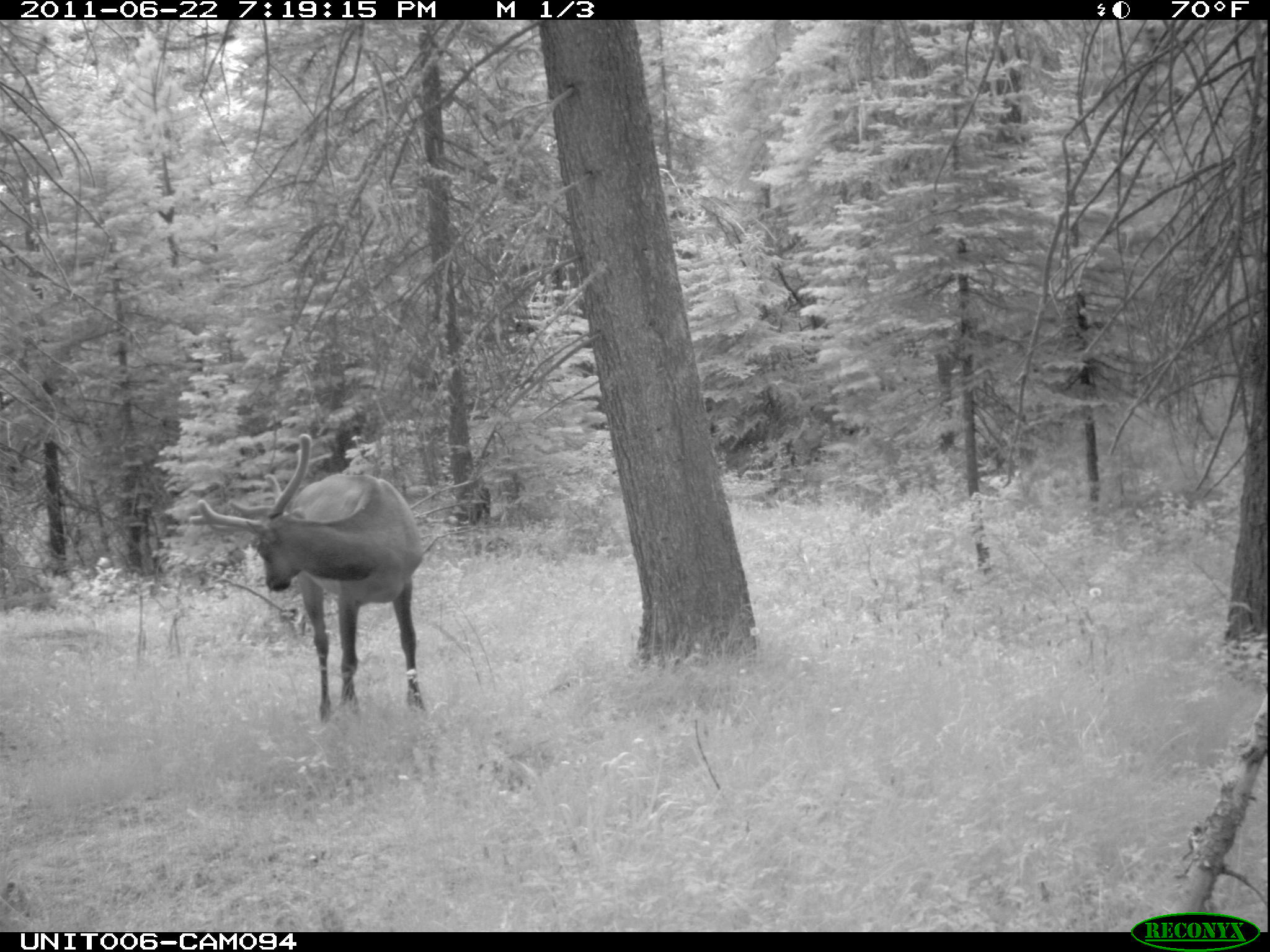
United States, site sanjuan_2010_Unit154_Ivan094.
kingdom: Animalia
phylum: Chordata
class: Mammalia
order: Artiodactyla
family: Cervidae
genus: Cervus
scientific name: Cervus elaphus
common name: red deer